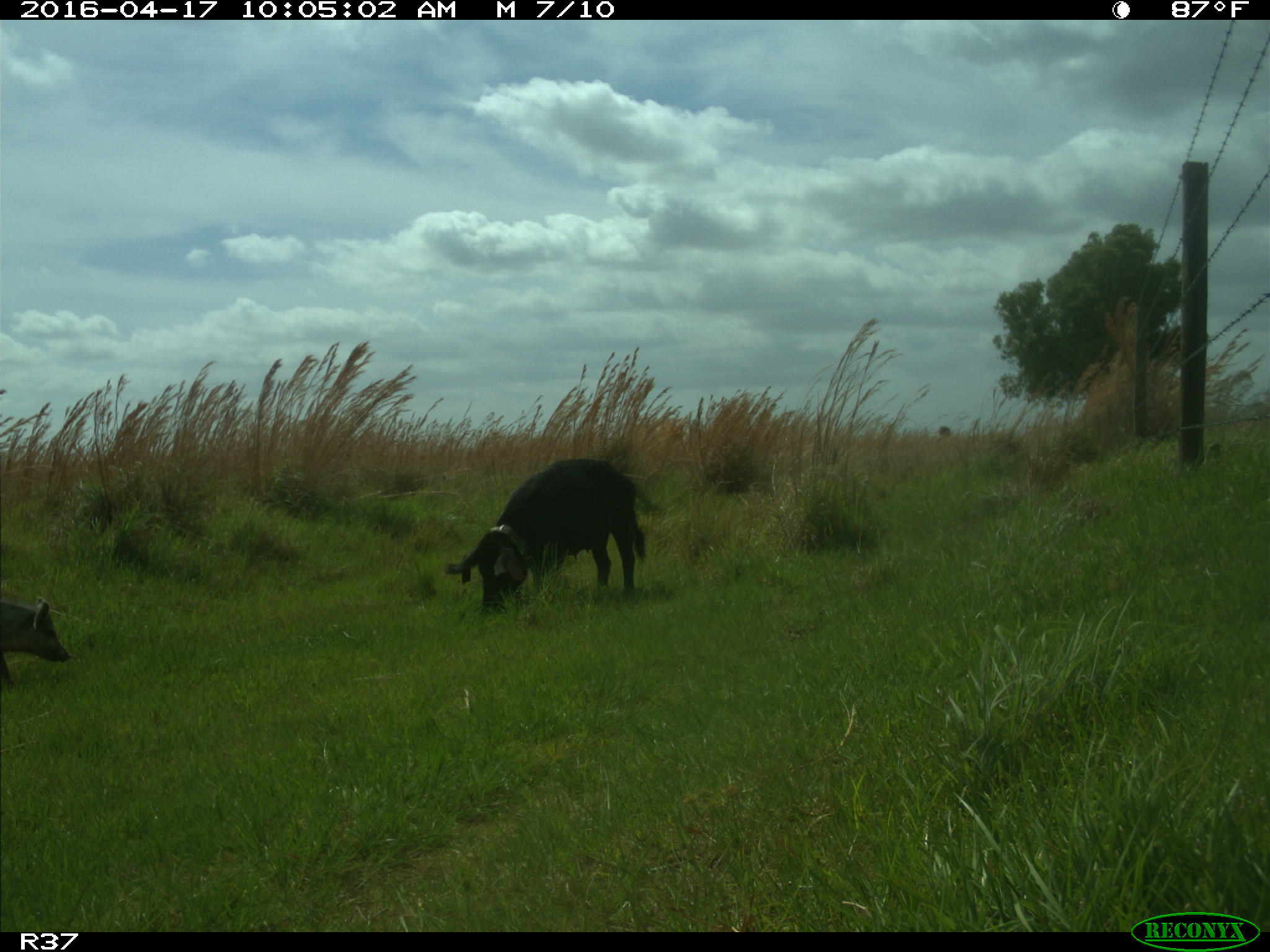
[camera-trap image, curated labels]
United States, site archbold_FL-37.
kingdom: Animalia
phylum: Chordata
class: Mammalia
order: Artiodactyla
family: Suidae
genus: Sus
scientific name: Sus scrofa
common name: wild boar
Sus scrofa (wild boar).